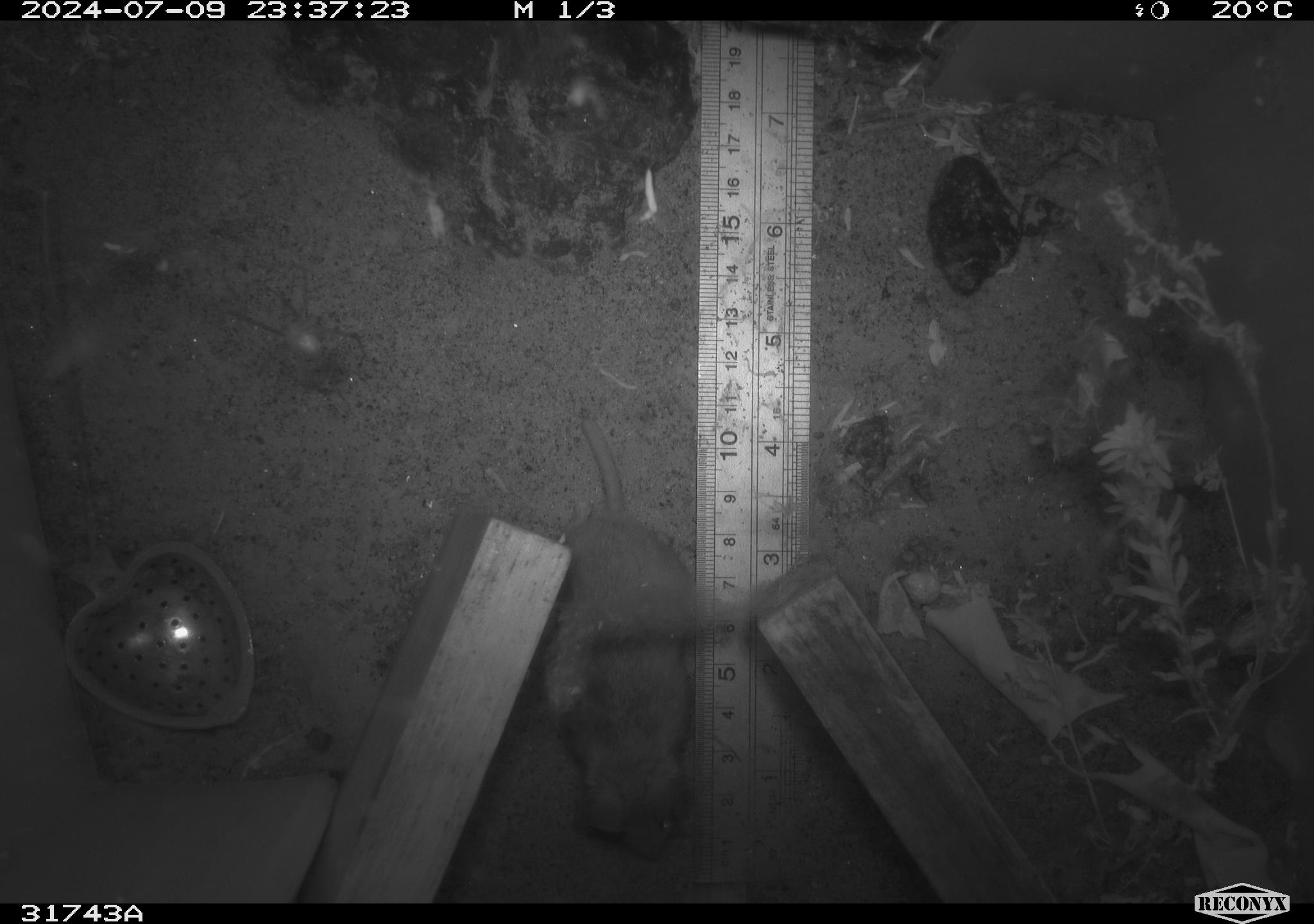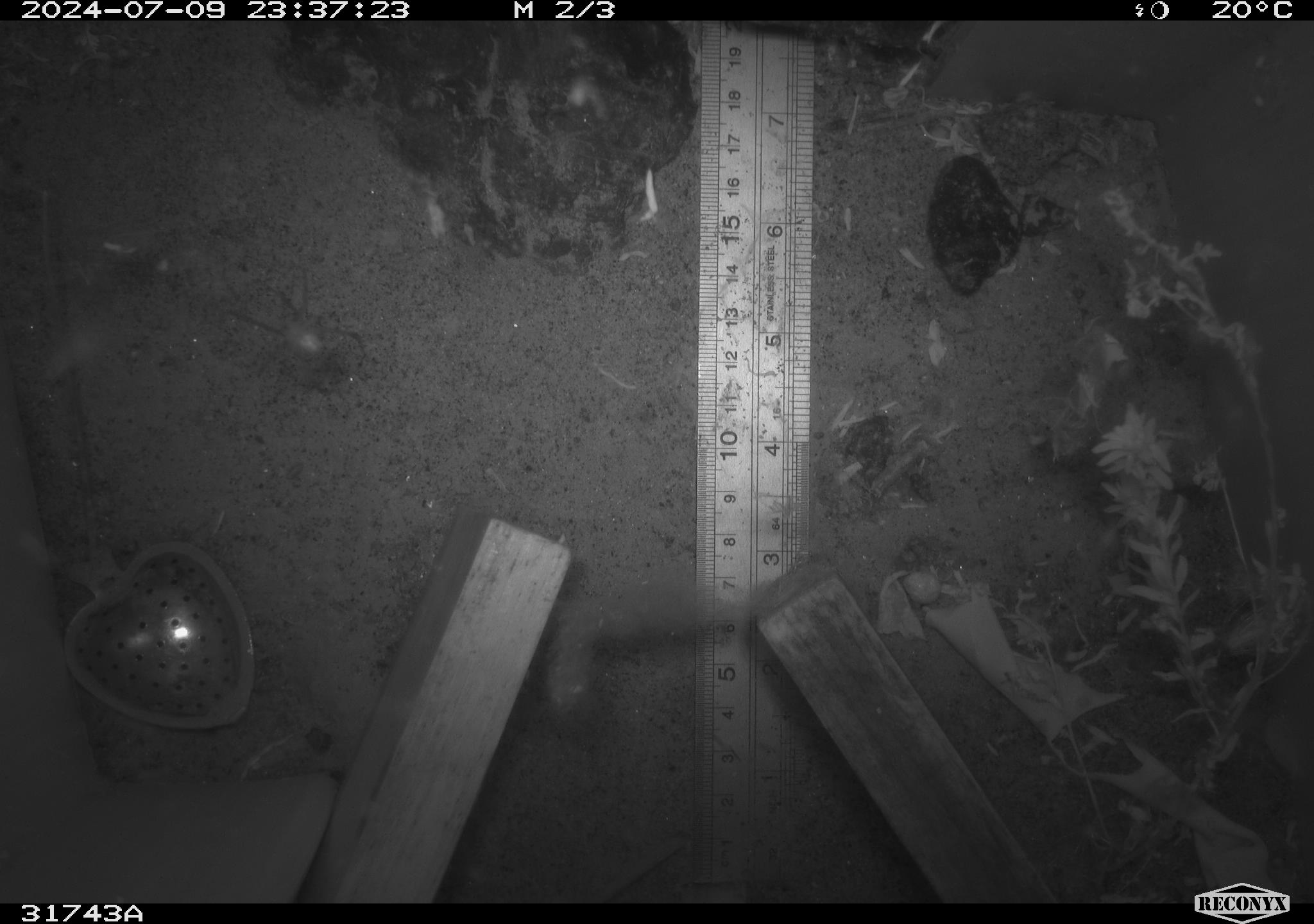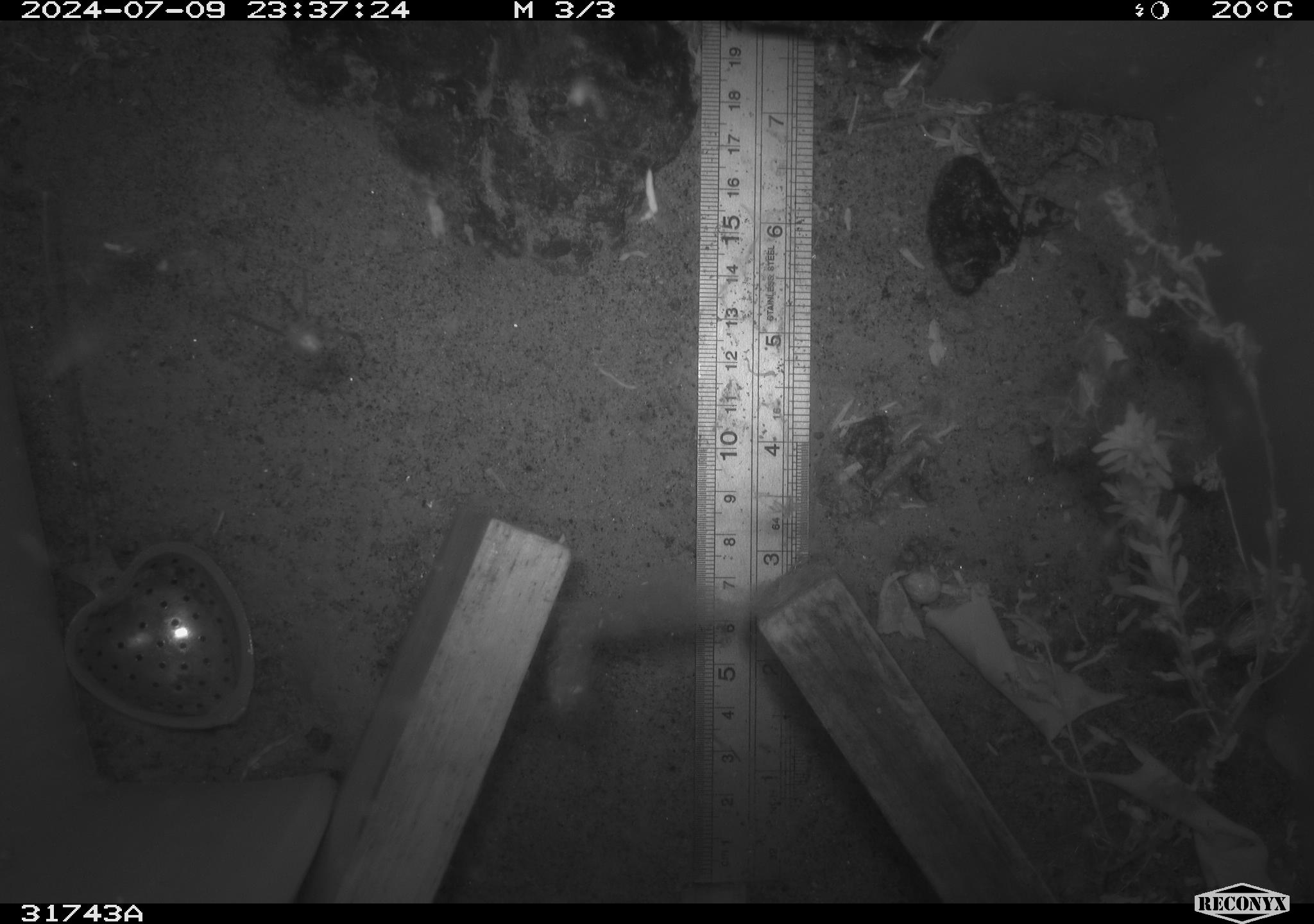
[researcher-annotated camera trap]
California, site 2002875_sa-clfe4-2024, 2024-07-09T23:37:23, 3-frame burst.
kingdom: Animalia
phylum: Chordata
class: Mammalia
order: Rodentia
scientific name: Rodentia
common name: rodent